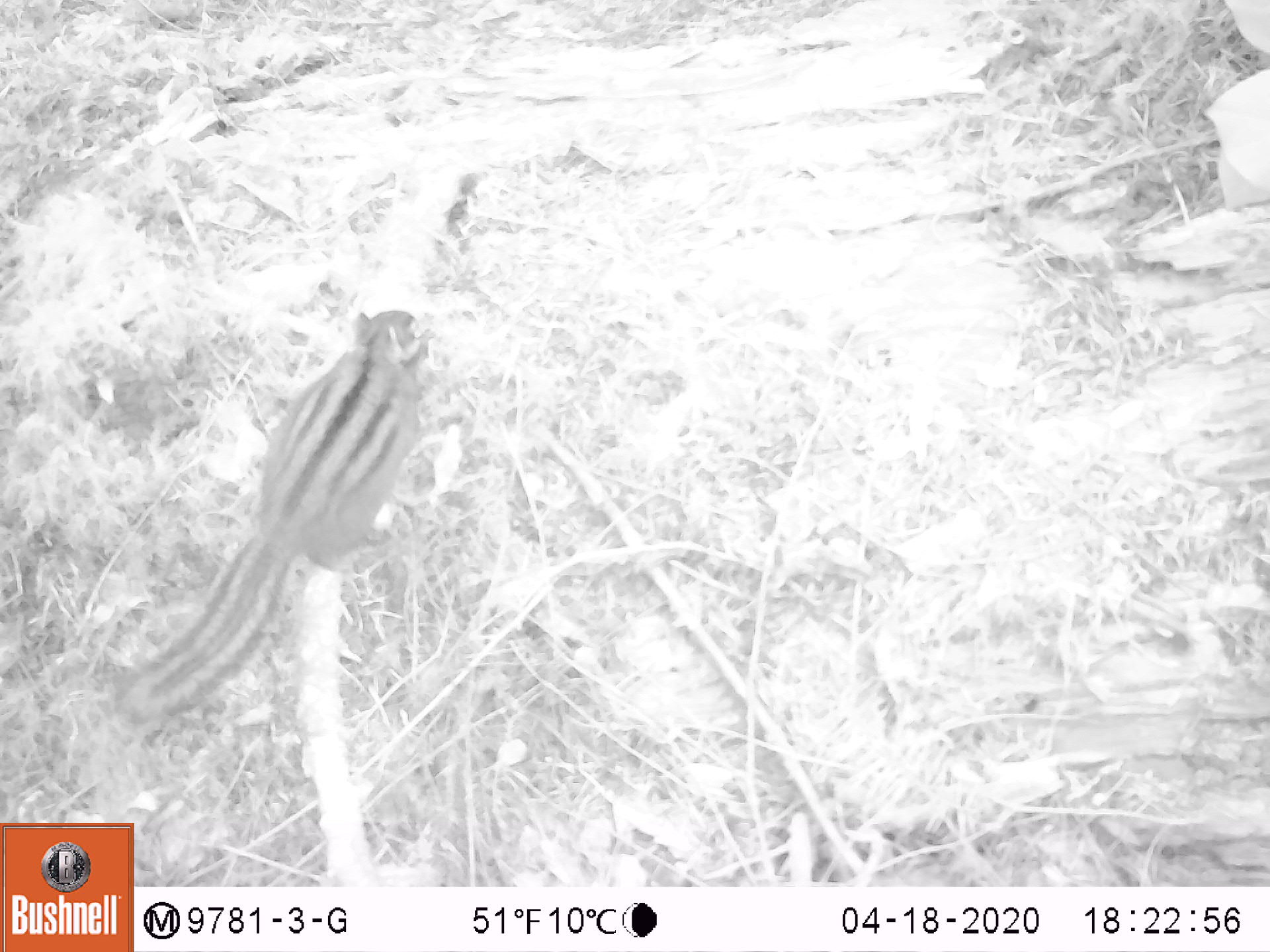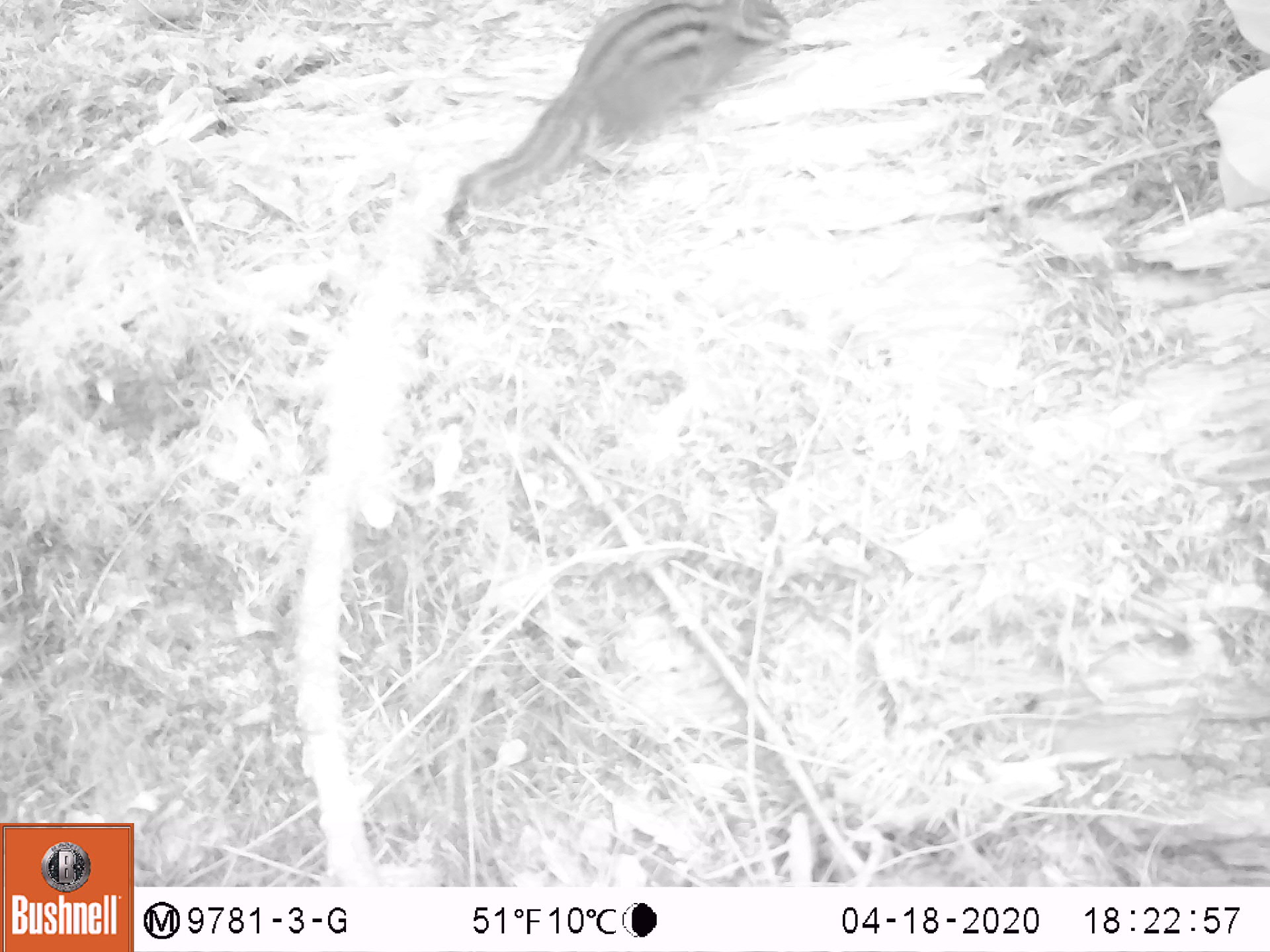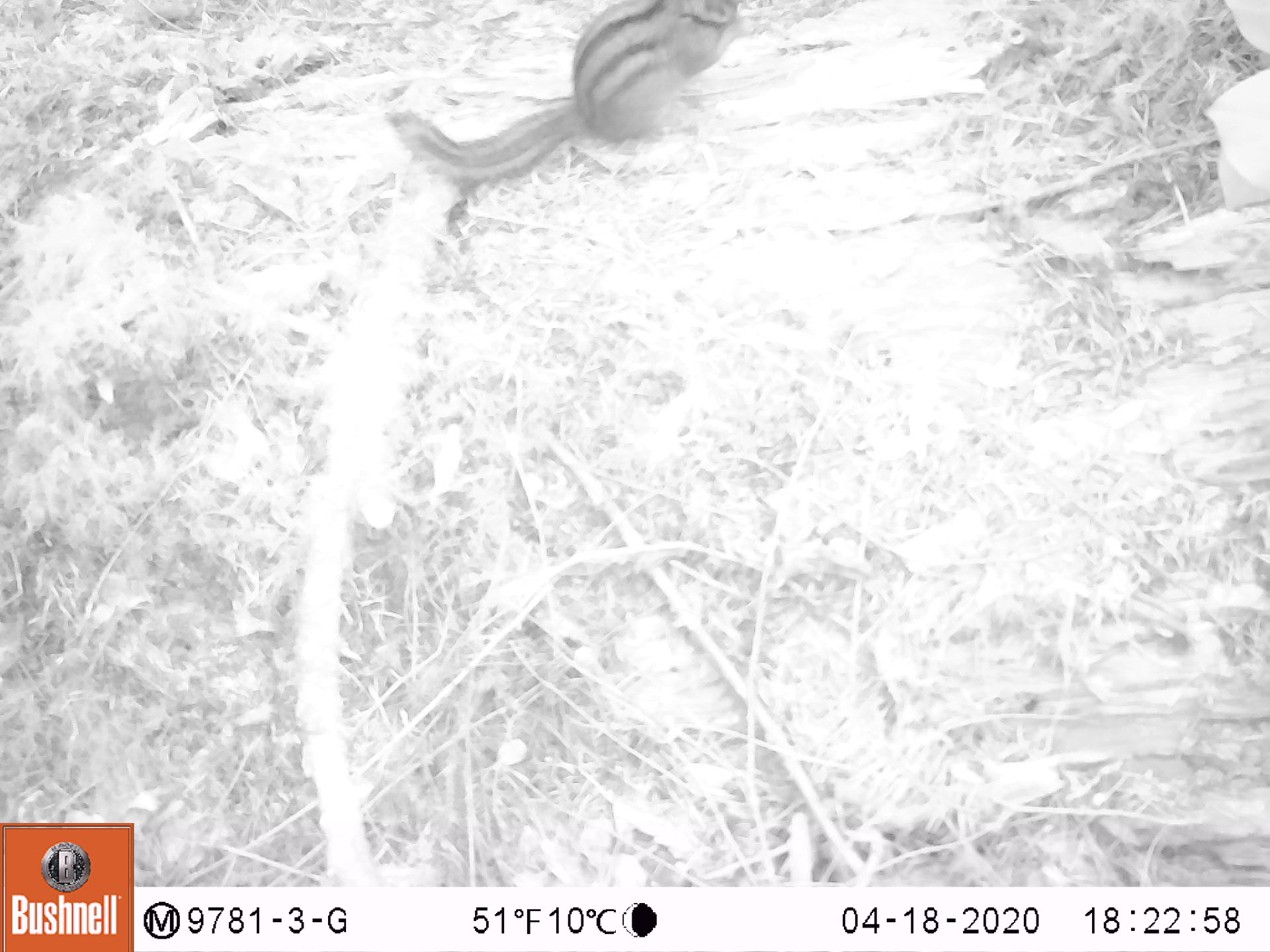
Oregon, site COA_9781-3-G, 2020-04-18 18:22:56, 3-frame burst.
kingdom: Animalia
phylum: Chordata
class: Mammalia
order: Rodentia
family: Sciuridae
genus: Neotamias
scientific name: Neotamias townsendii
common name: townsend's chipmunk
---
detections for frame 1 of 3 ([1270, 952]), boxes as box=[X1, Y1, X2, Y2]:
townsend's chipmunk: box=[109, 300, 435, 730]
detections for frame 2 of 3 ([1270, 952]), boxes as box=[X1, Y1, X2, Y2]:
townsend's chipmunk: box=[446, 3, 796, 223]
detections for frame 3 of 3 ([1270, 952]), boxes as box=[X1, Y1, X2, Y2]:
townsend's chipmunk: box=[371, 0, 744, 199]